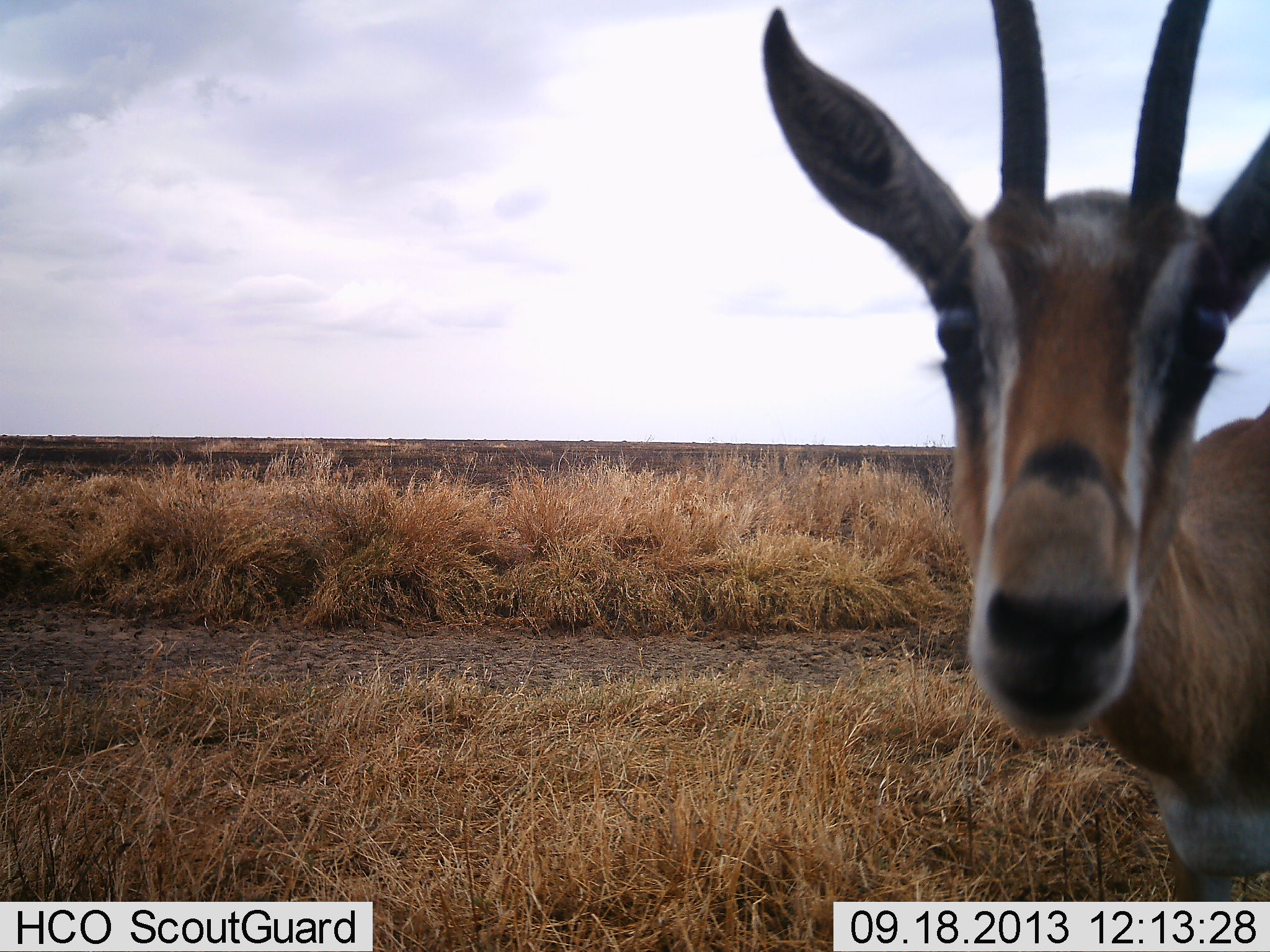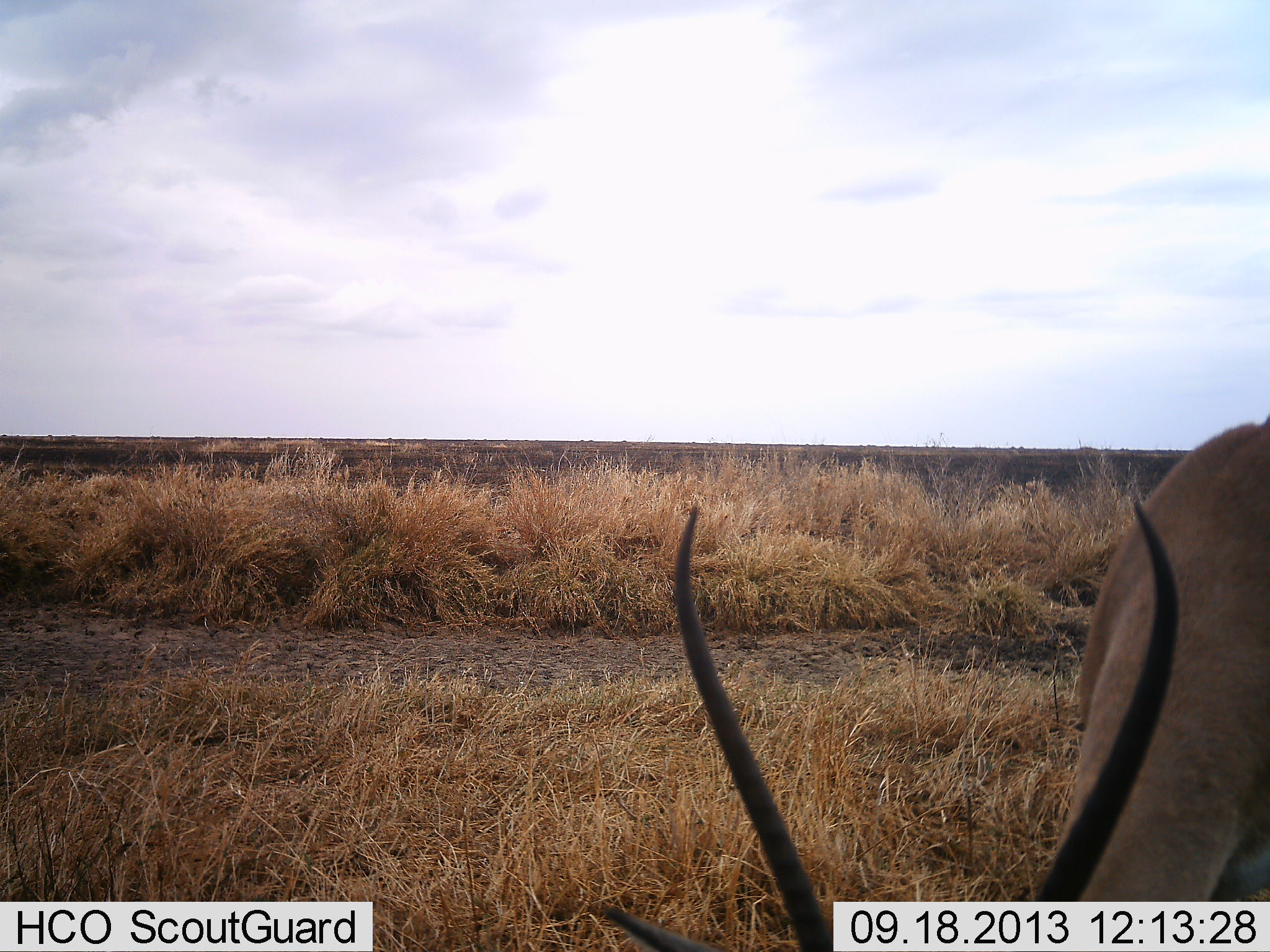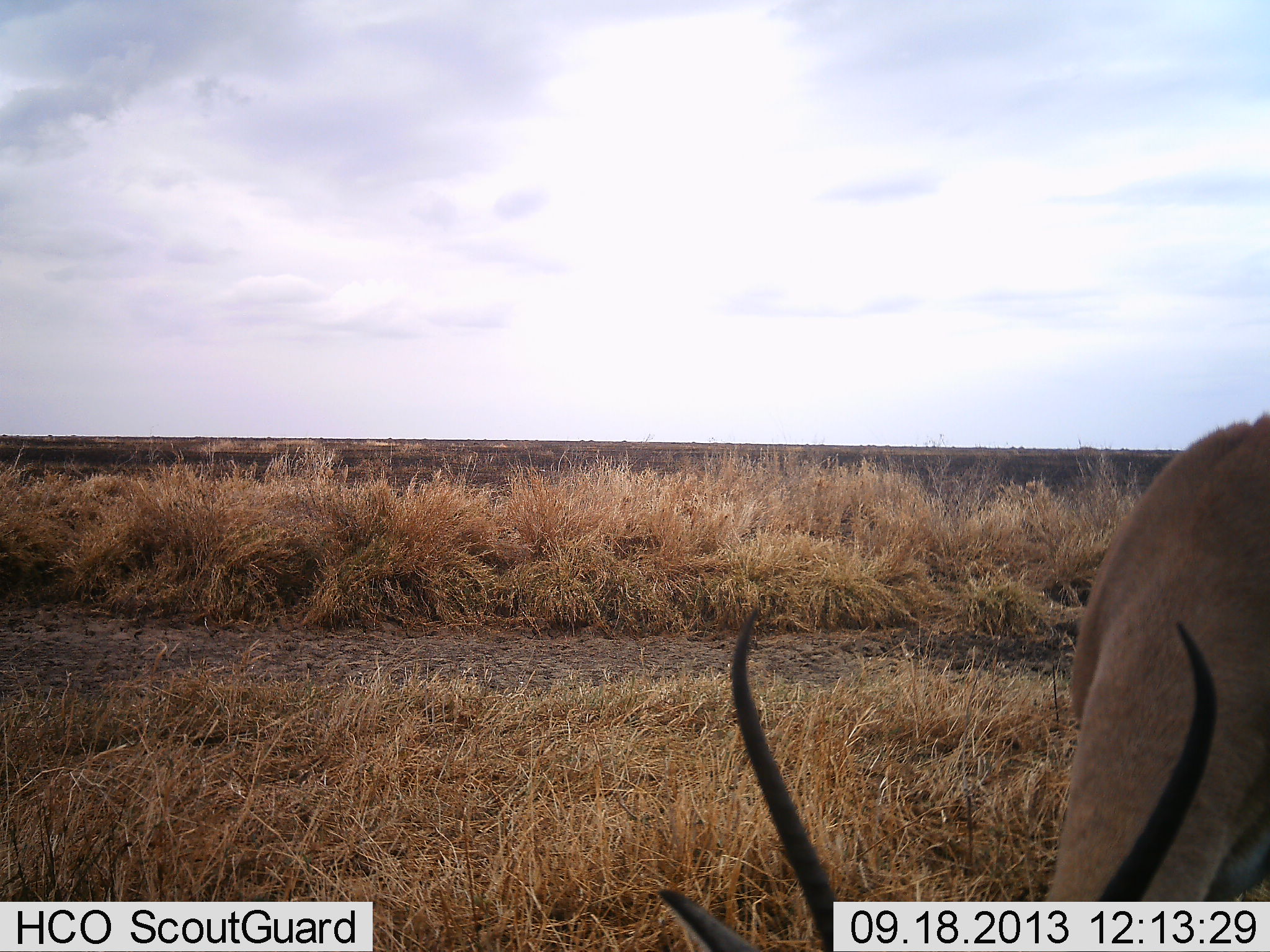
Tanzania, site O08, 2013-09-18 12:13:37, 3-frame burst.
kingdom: Animalia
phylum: Chordata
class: Mammalia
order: Artiodactyla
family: Bovidae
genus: Nanger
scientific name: Nanger granti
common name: grant's gazelle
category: gazellegrants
Gazellegrants (grant's gazelle) (Nanger granti), count 1. Behavior (volunteer vote fractions): standing 56%, resting 0%, moving 6%, interacting 0%. Young present (vote fraction): 0%. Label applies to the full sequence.